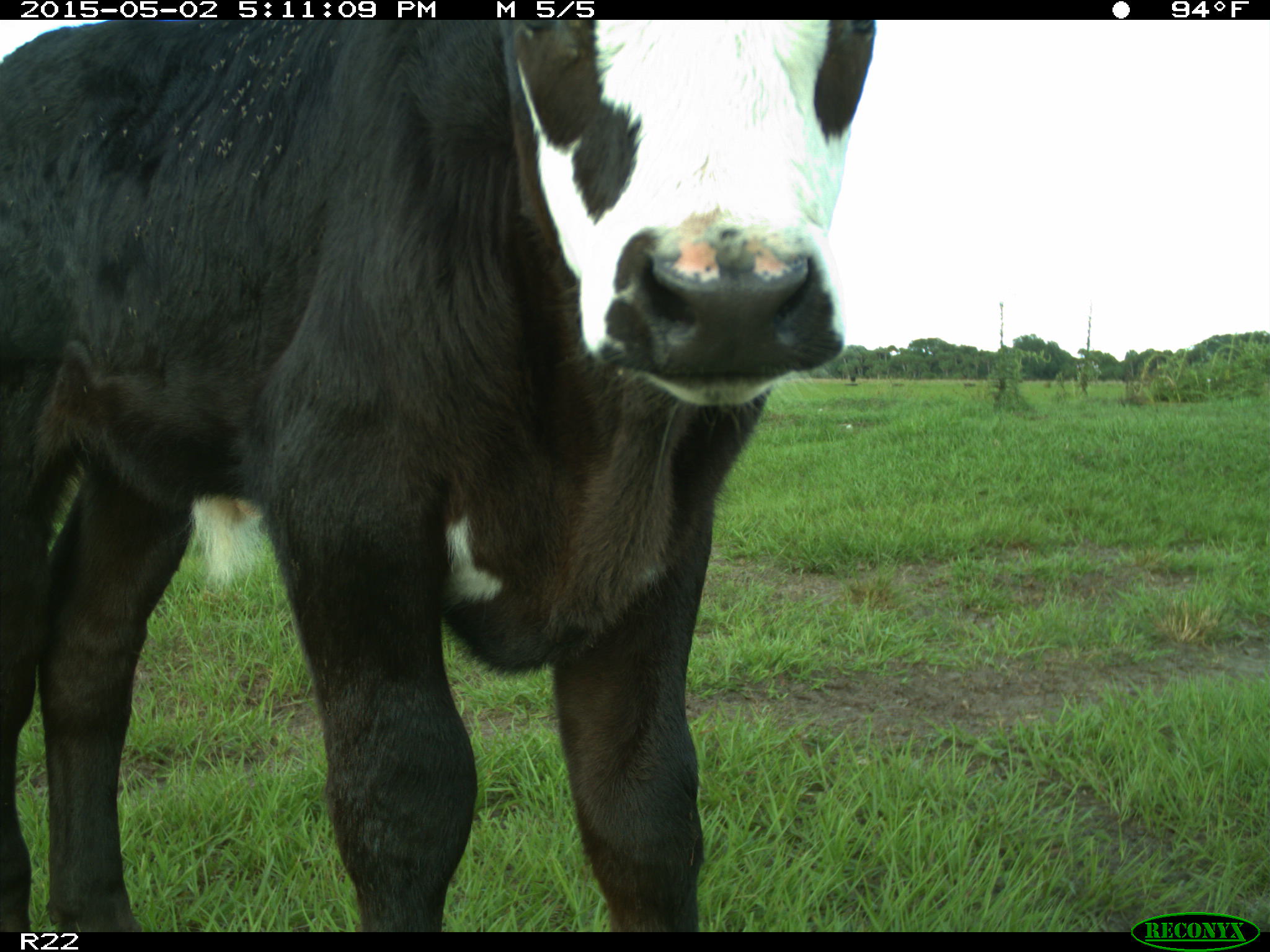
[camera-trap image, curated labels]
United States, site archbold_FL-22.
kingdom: Animalia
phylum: Chordata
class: Mammalia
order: Artiodactyla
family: Bovidae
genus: Bos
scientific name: Bos taurus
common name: domestic cow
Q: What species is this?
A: Bos taurus (domestic cow).